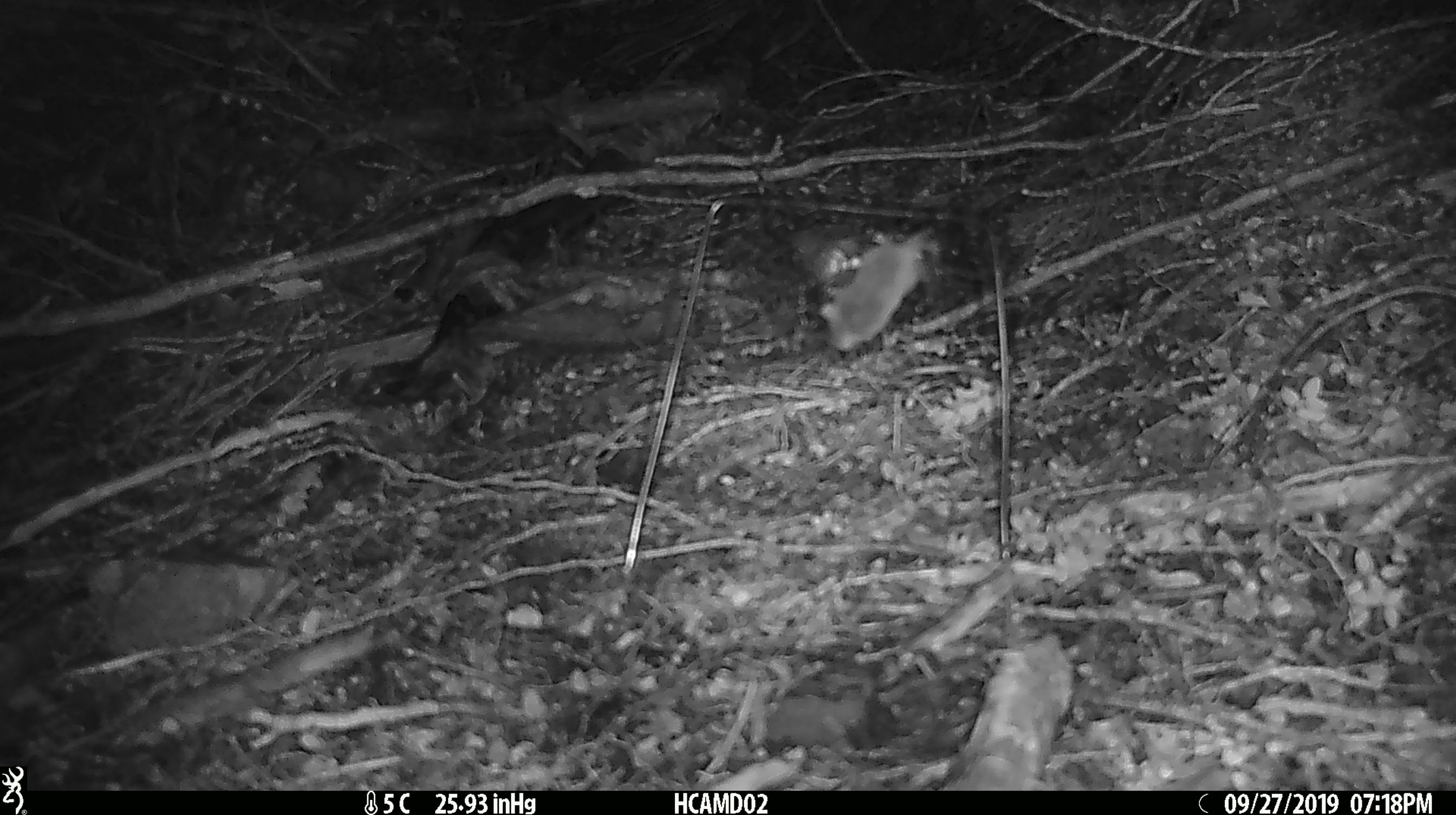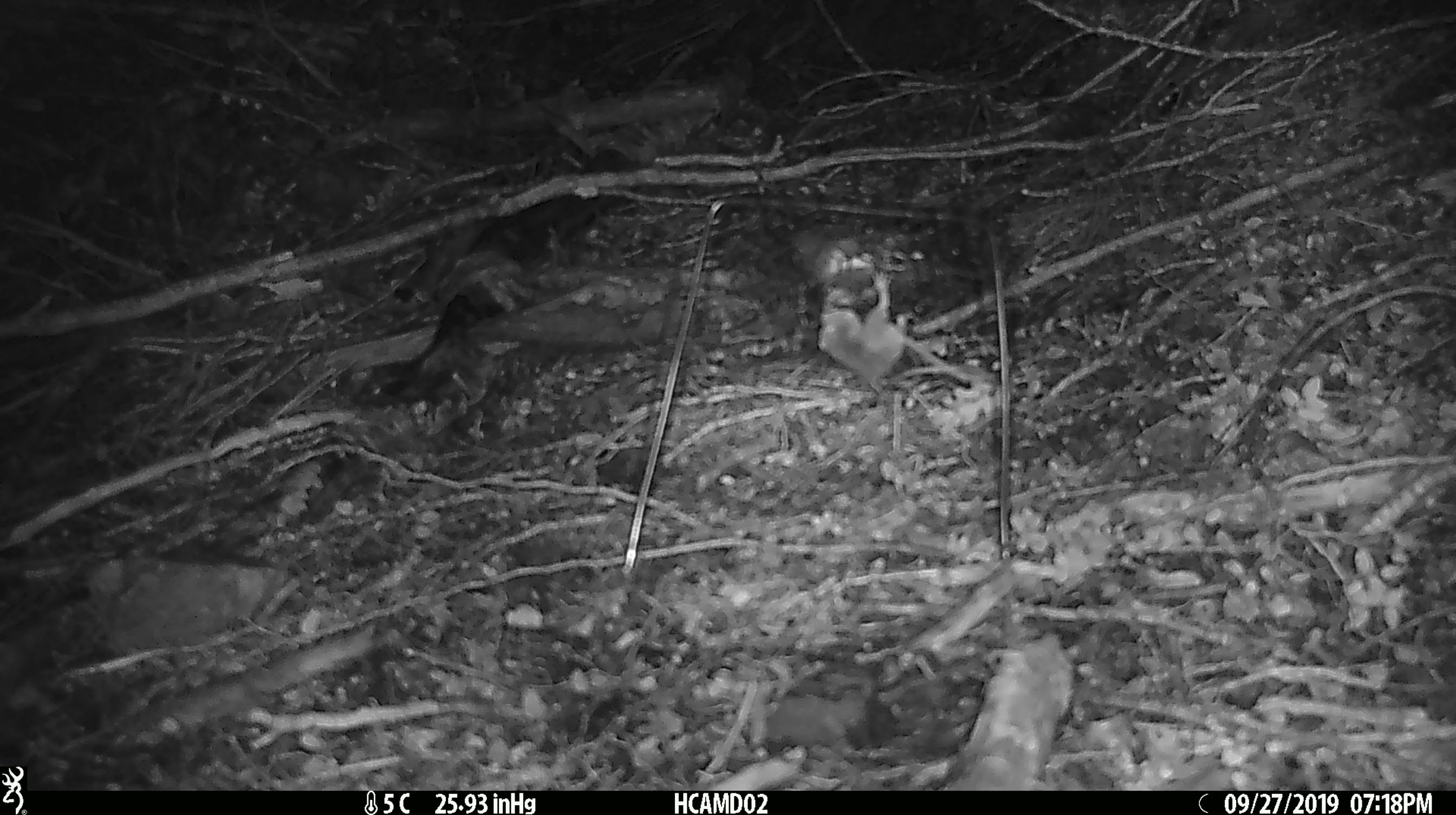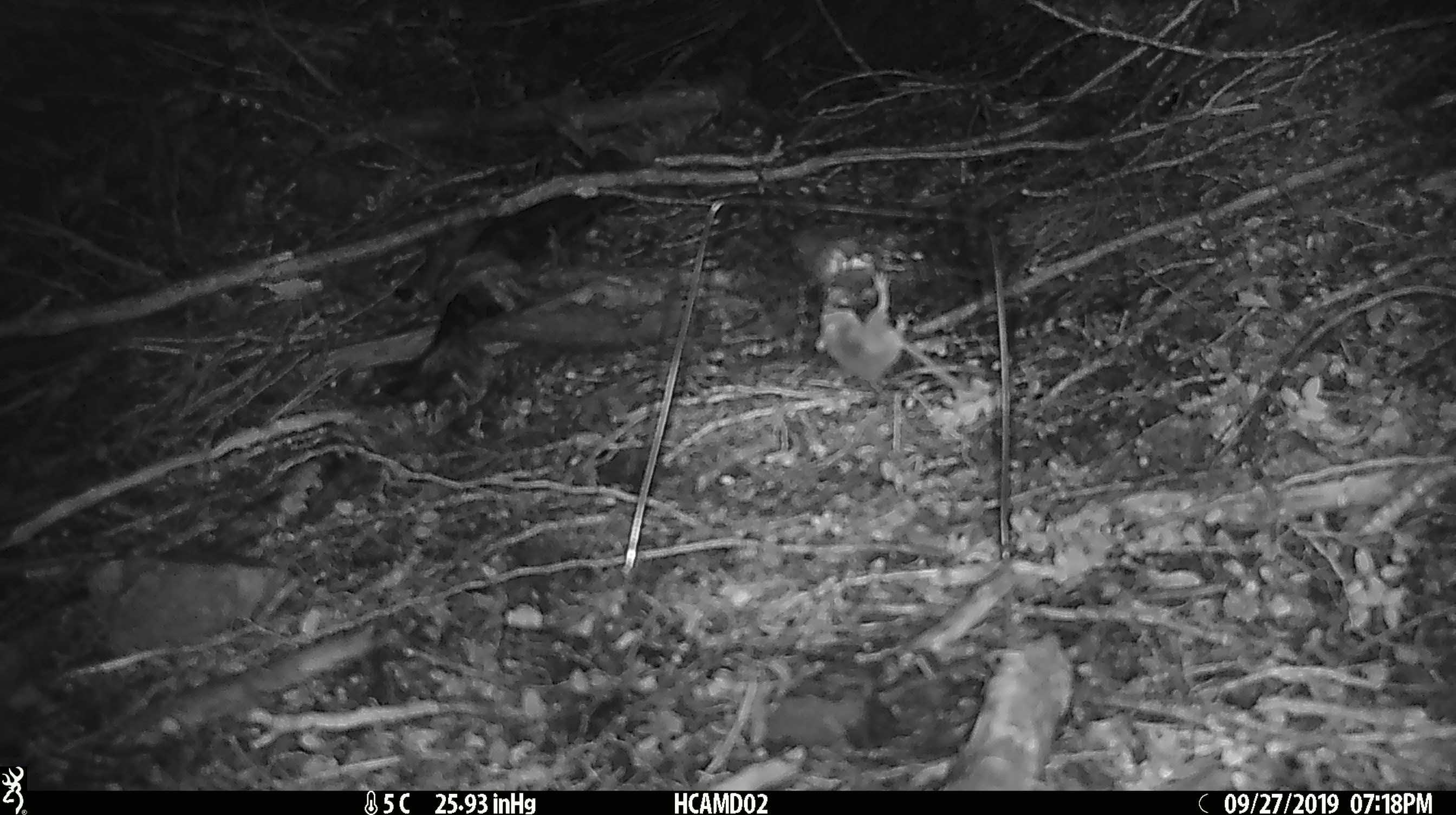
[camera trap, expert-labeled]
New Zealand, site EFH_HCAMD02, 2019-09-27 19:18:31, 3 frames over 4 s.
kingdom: Animalia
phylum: Chordata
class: Mammalia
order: Rodentia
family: Muridae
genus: Mus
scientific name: Mus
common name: mouse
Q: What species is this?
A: Mouse (Mus).